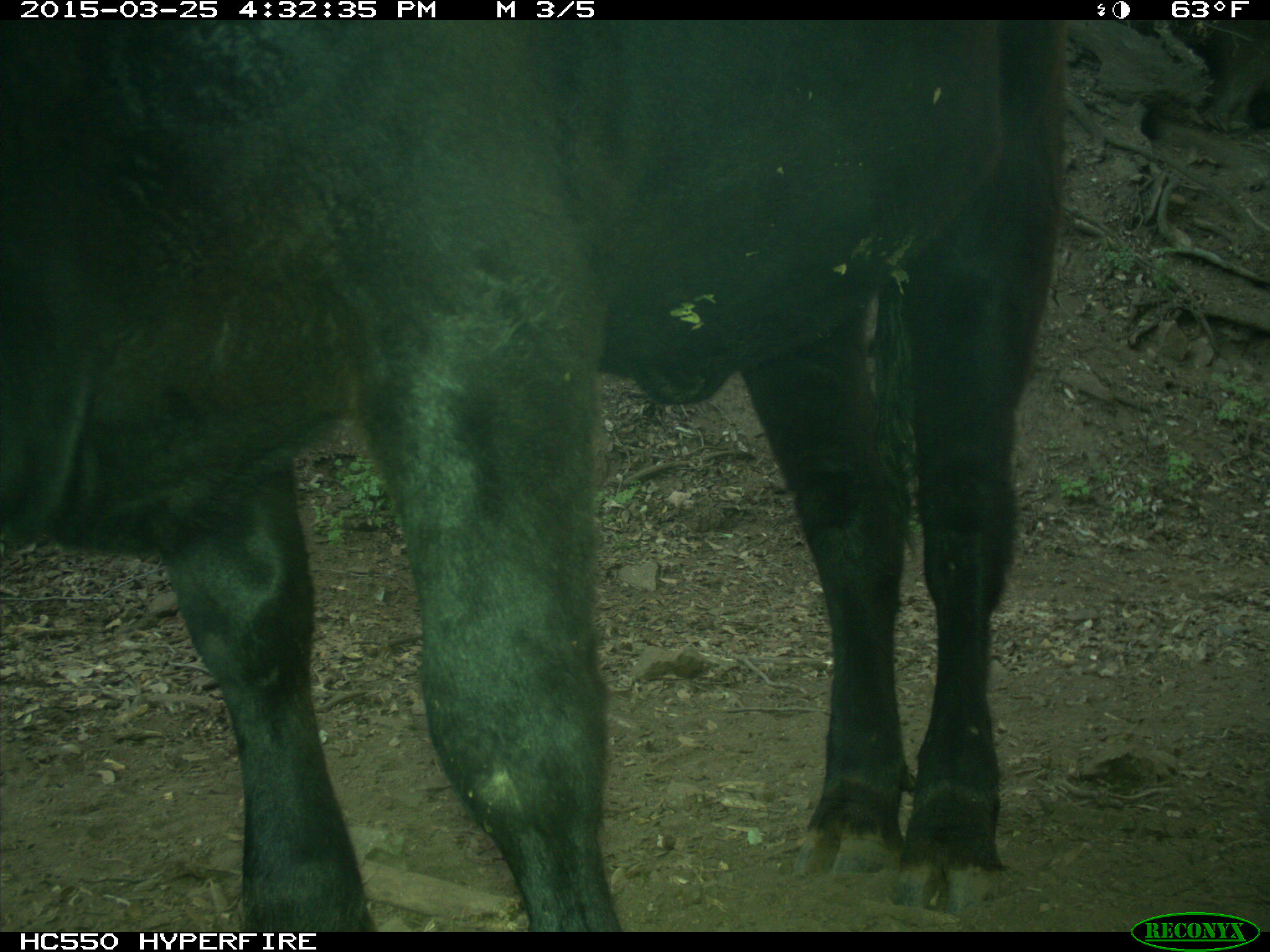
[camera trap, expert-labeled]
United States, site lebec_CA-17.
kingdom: Animalia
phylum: Chordata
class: Mammalia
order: Artiodactyla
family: Bovidae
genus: Bos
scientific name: Bos taurus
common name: domestic cow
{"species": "Bos taurus (domestic cow)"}